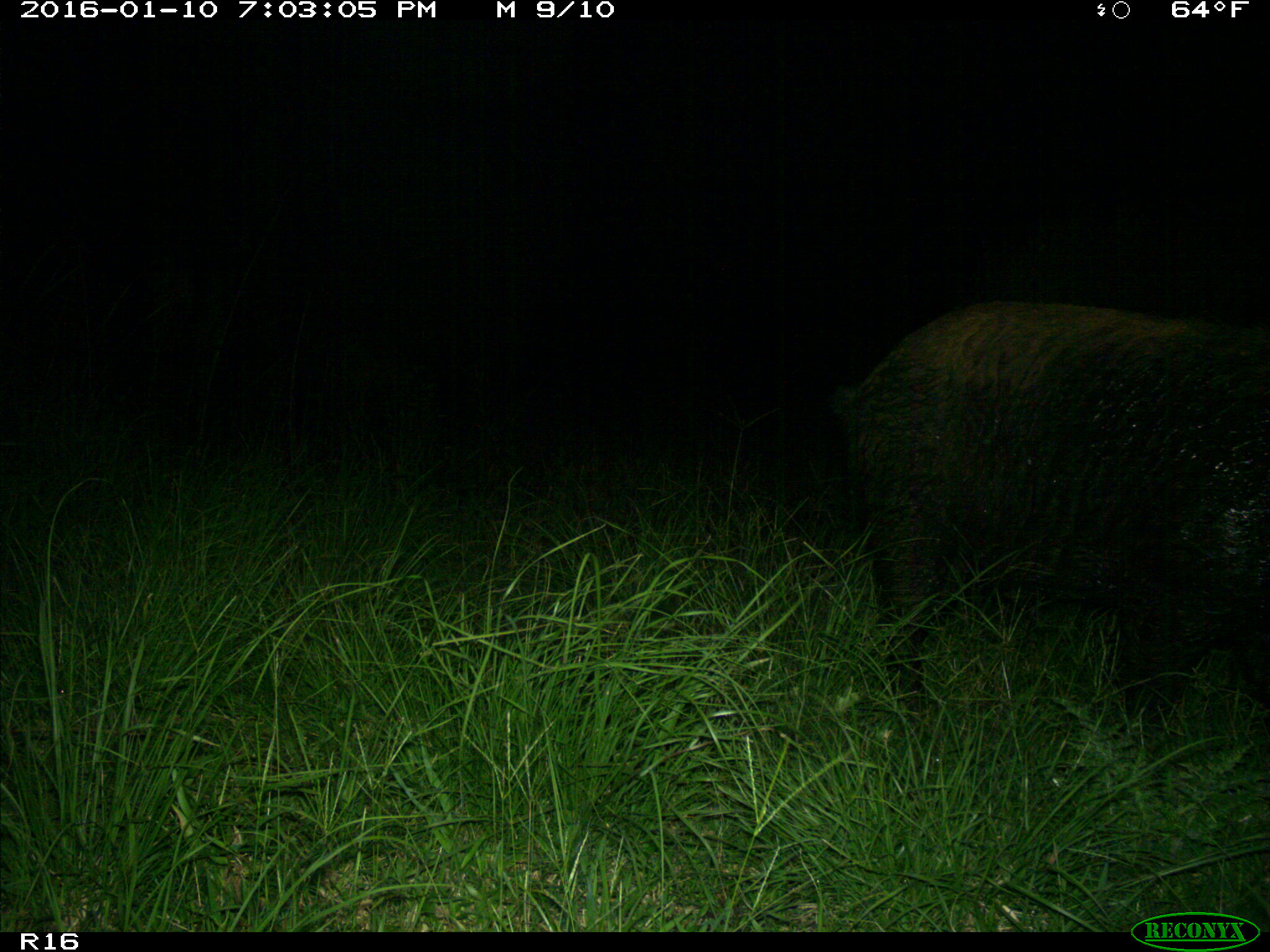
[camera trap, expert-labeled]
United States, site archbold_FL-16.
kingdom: Animalia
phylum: Chordata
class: Mammalia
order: Artiodactyla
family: Suidae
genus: Sus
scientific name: Sus scrofa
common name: wild boar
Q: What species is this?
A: Sus scrofa (wild boar).